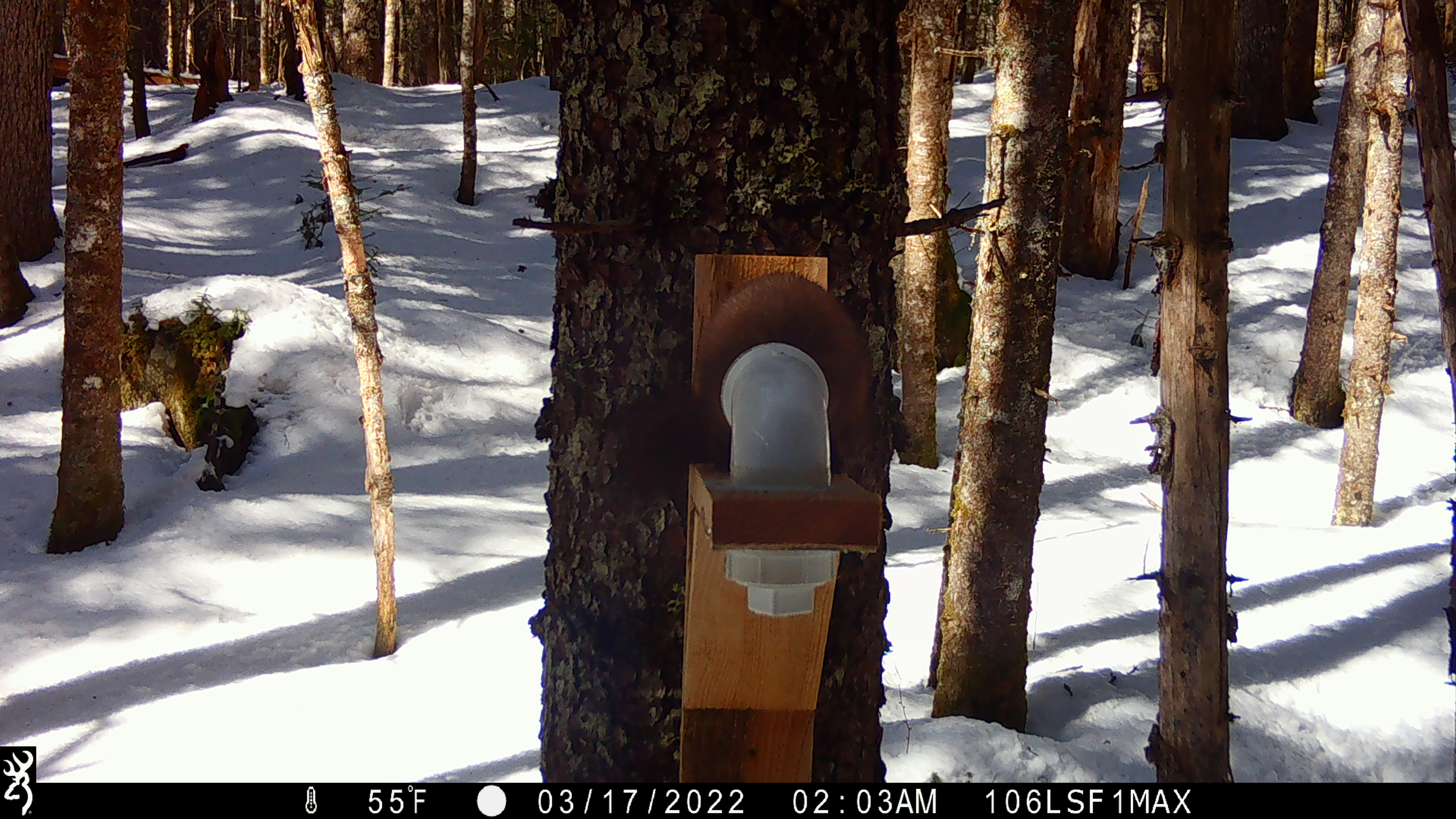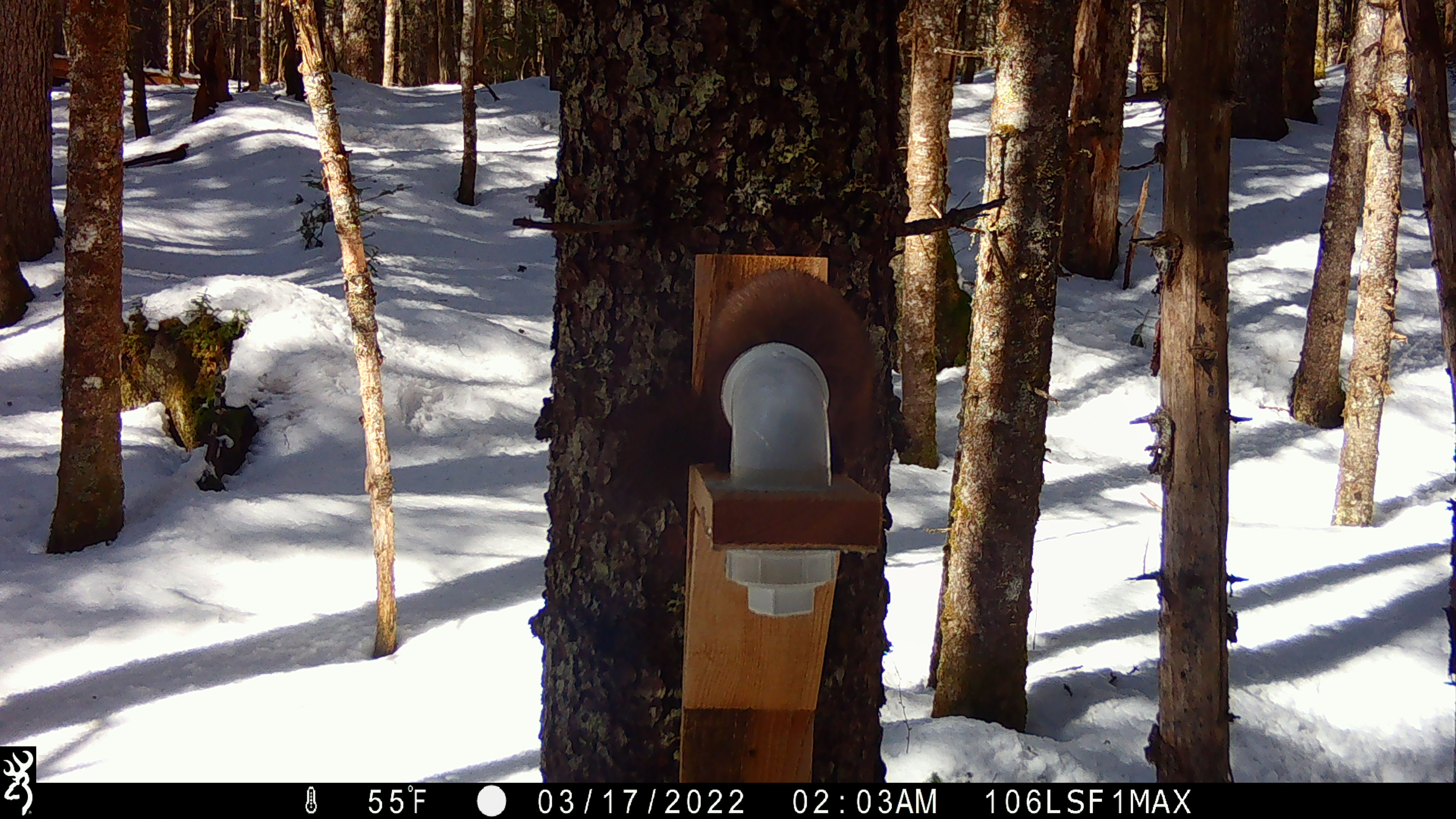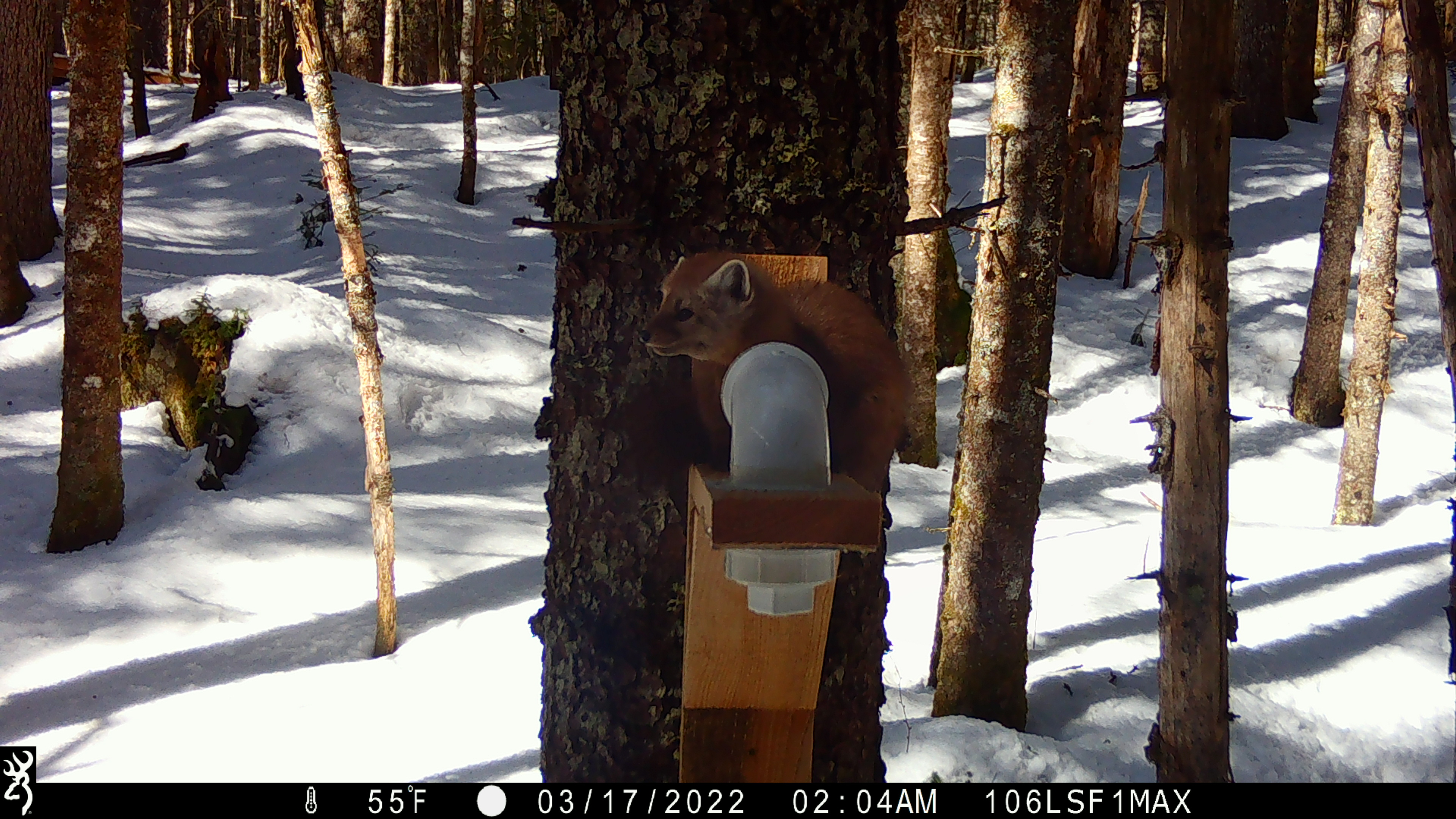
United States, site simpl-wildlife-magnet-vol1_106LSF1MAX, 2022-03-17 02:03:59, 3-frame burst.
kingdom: Animalia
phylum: Chordata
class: Mammalia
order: Carnivora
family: Mustelidae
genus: Martes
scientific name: Martes americana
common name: american marten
American marten (Martes americana).